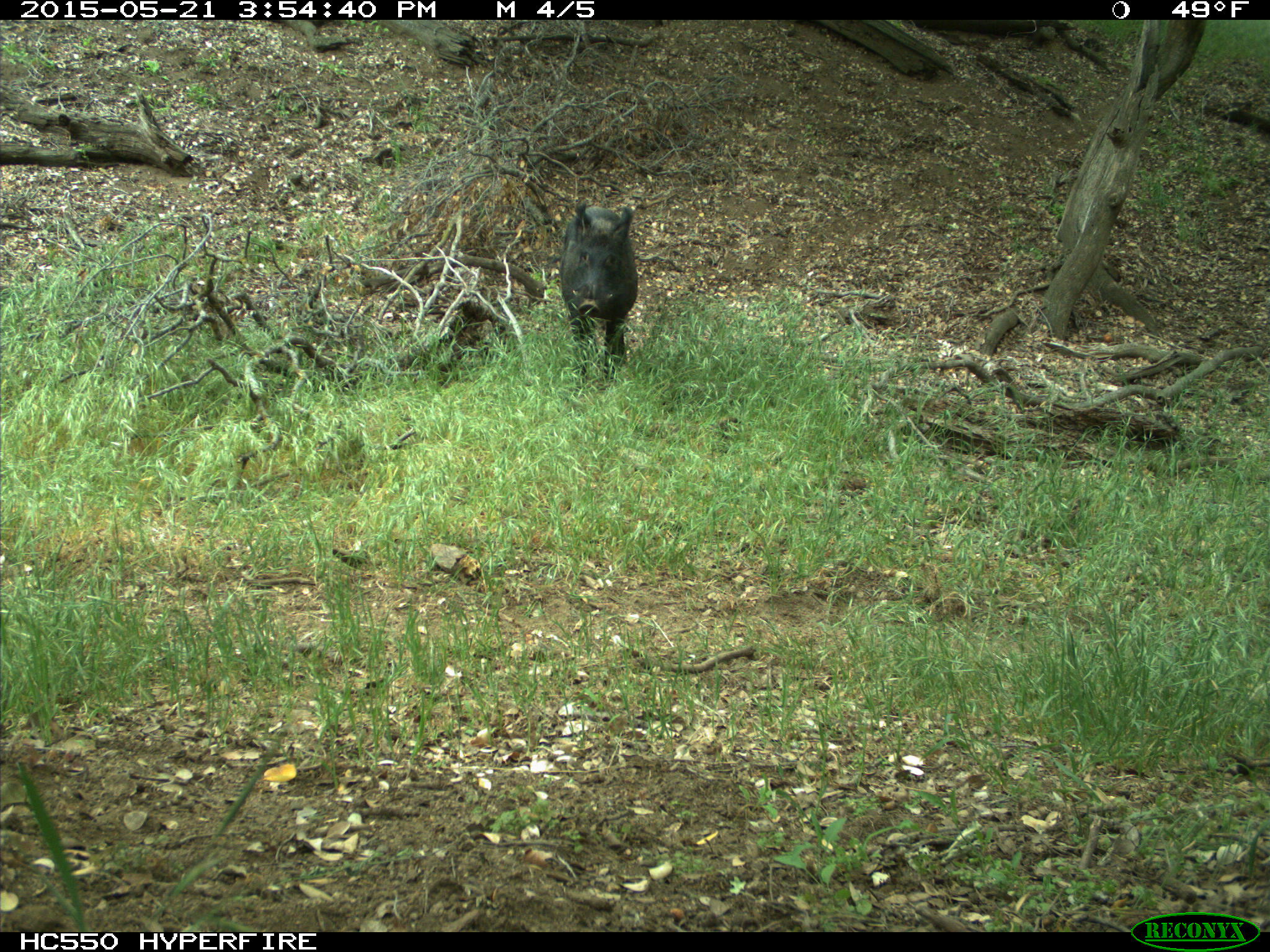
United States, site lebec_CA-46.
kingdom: Animalia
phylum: Chordata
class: Mammalia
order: Artiodactyla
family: Suidae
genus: Sus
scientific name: Sus scrofa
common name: wild boar